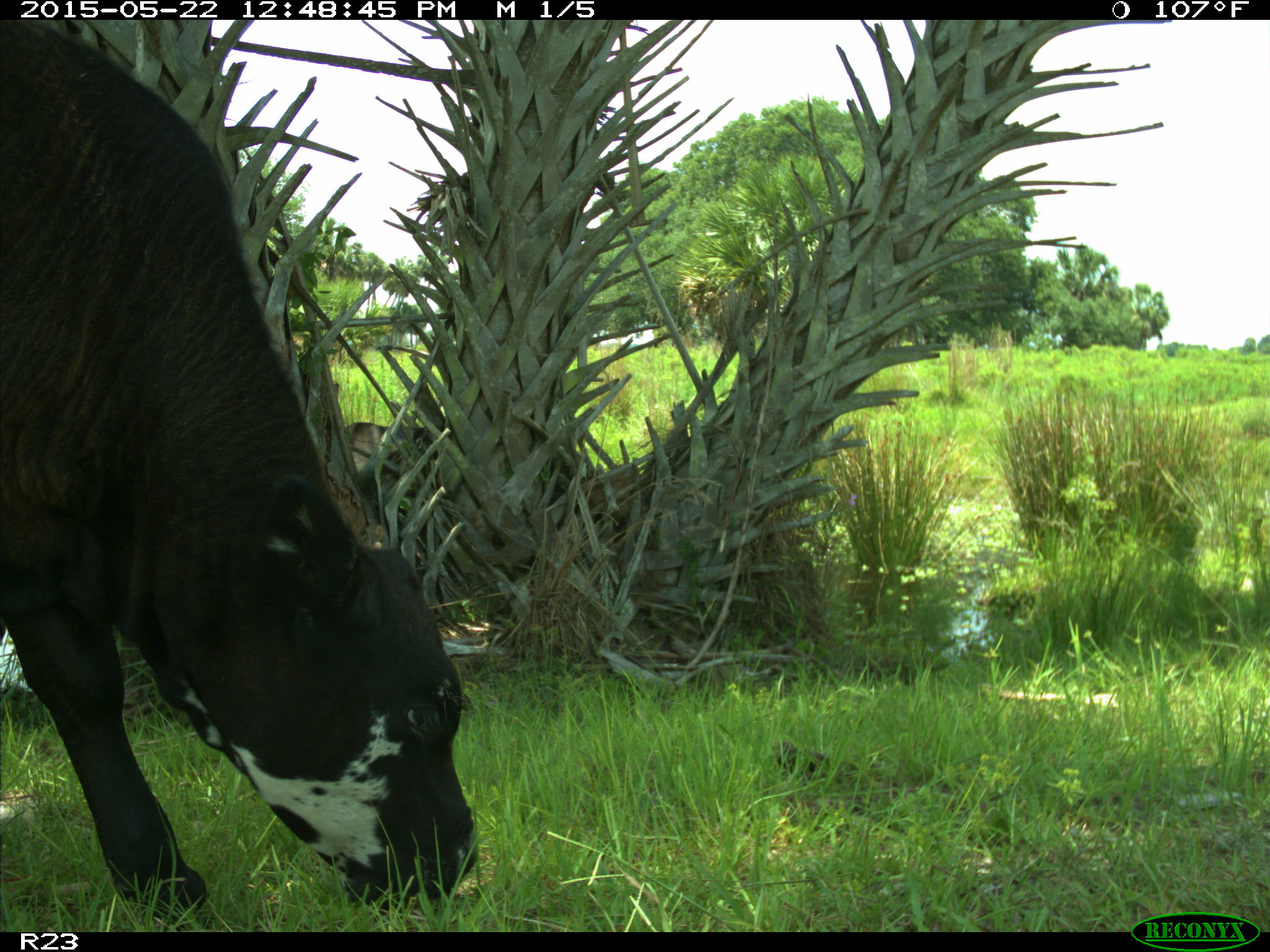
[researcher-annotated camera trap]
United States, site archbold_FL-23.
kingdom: Animalia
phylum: Chordata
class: Mammalia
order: Artiodactyla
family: Bovidae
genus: Bos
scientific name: Bos taurus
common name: domestic cow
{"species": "Bos taurus (domestic cow)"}